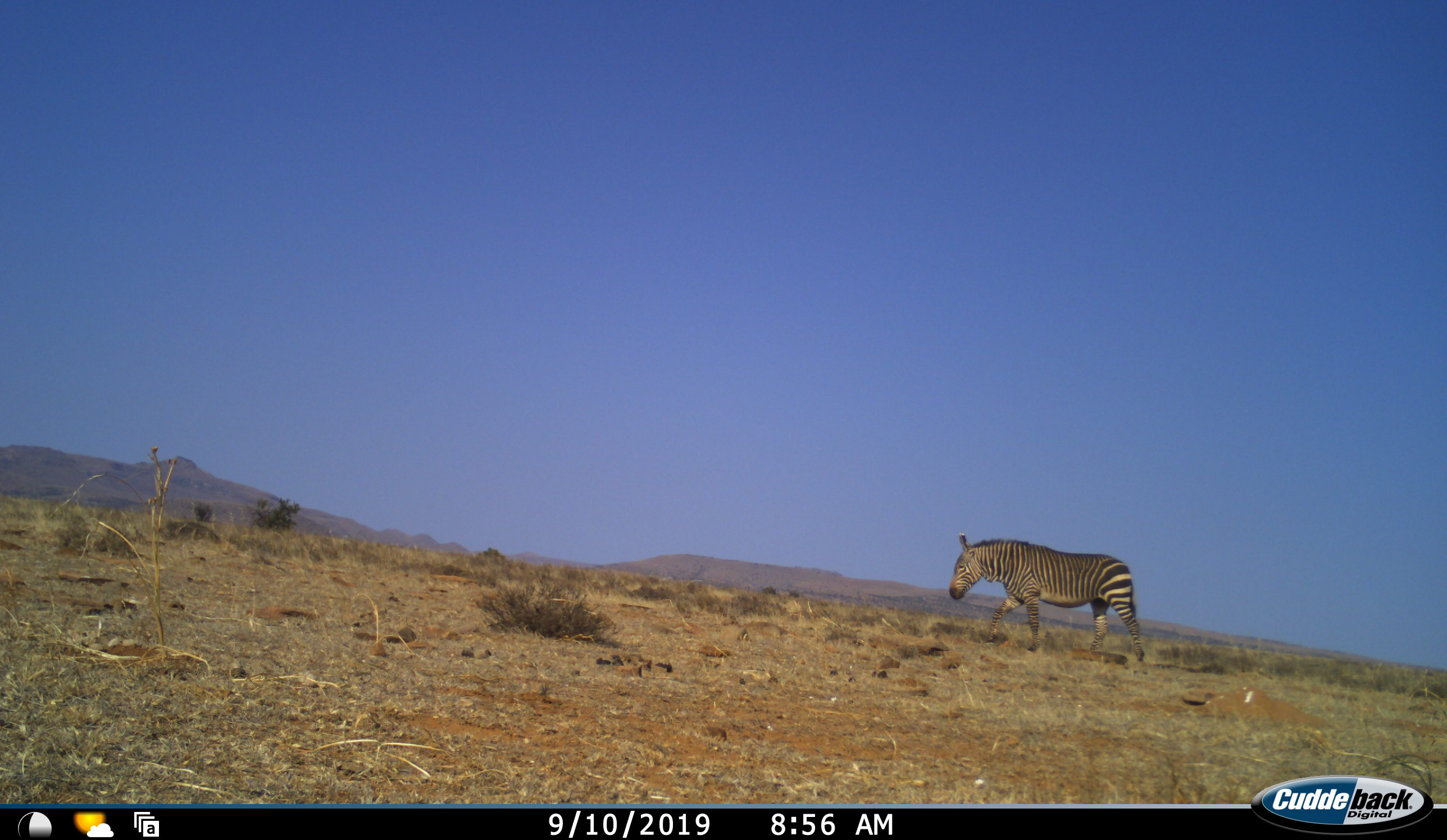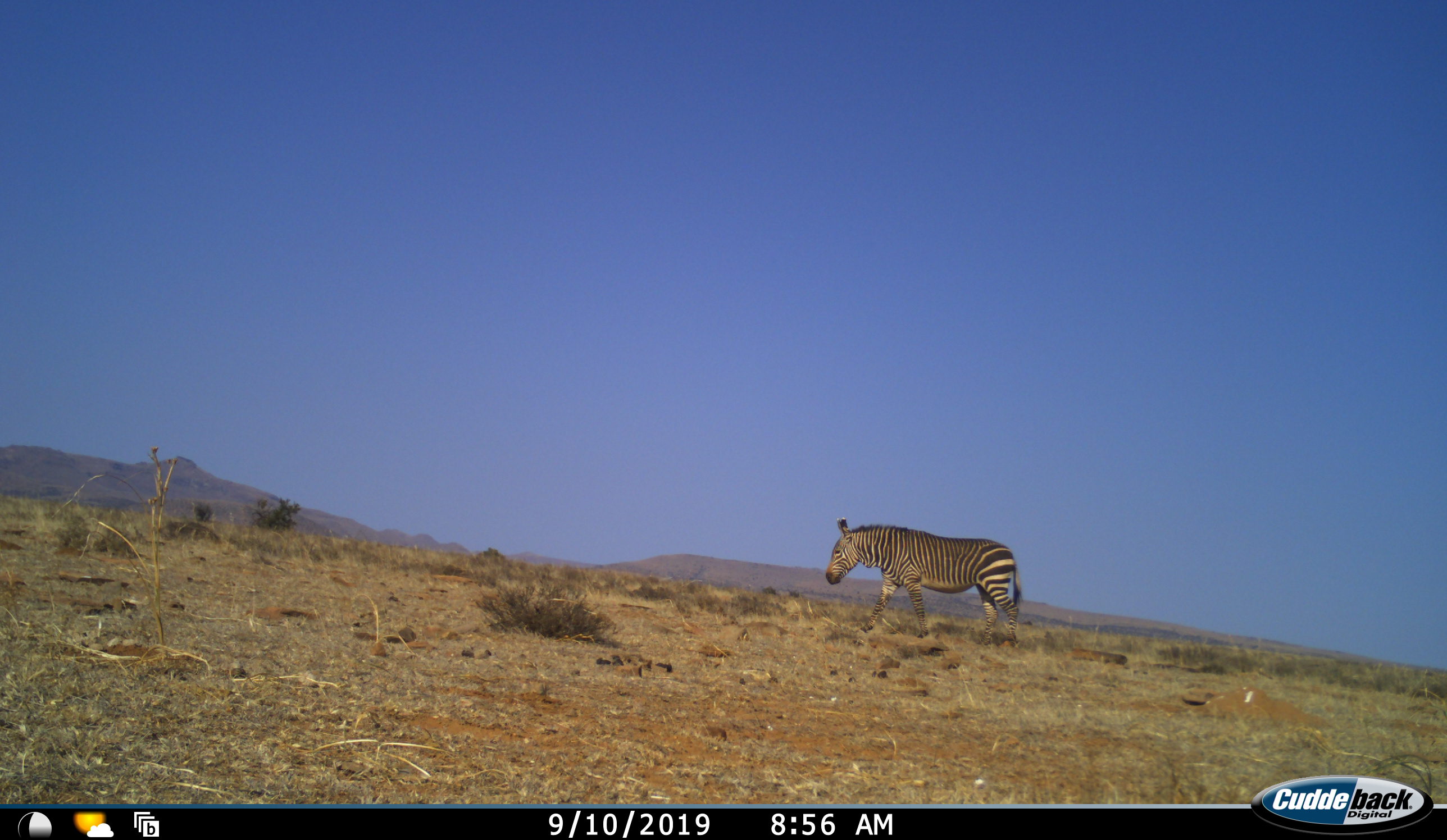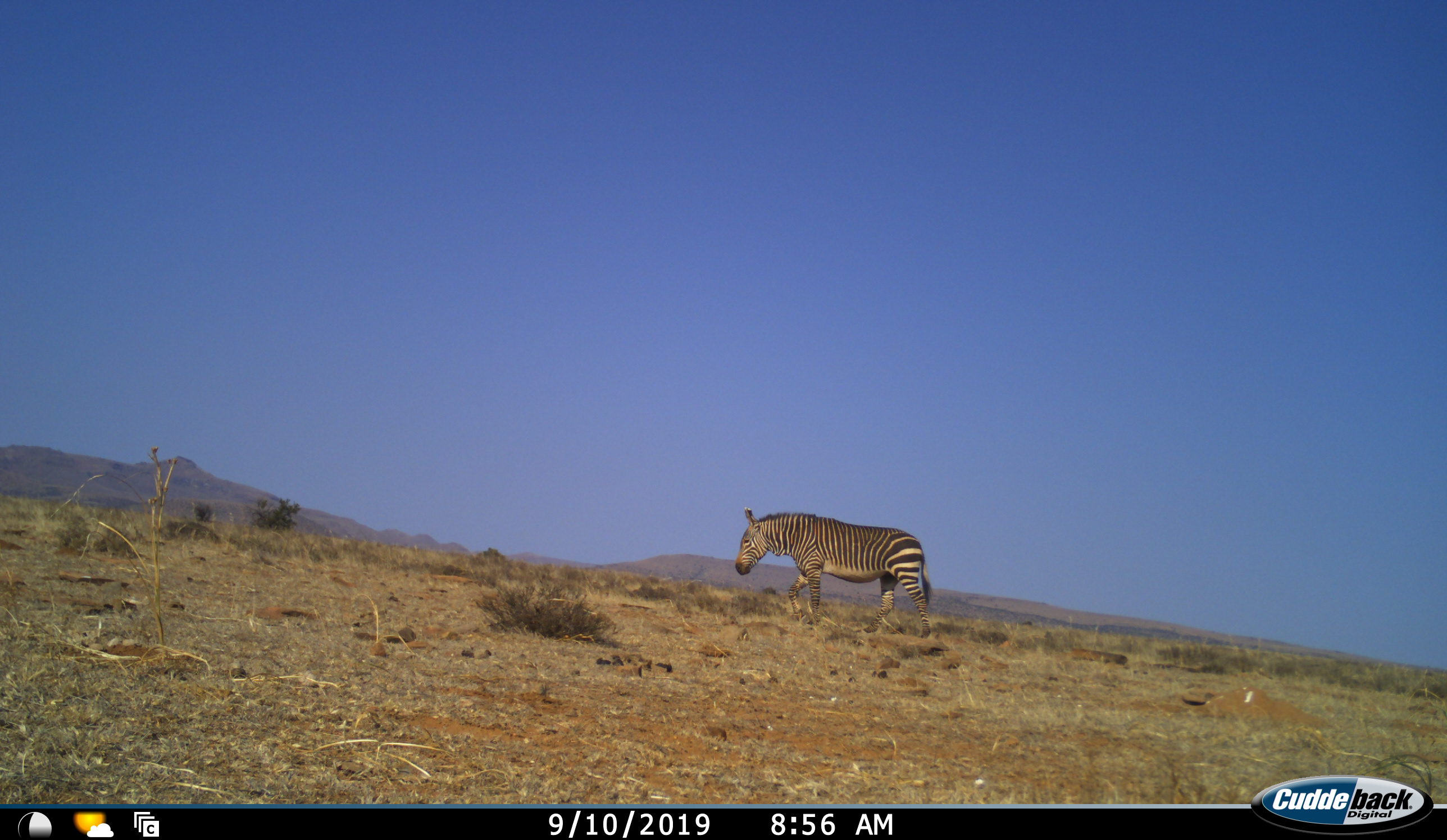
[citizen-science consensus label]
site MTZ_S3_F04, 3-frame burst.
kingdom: Animalia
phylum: Chordata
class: Mammalia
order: Perissodactyla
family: Equidae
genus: Equus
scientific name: Equus zebra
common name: mountain zebra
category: zebramountain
Zebramountain (mountain zebra) (Equus zebra), count 1. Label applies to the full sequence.